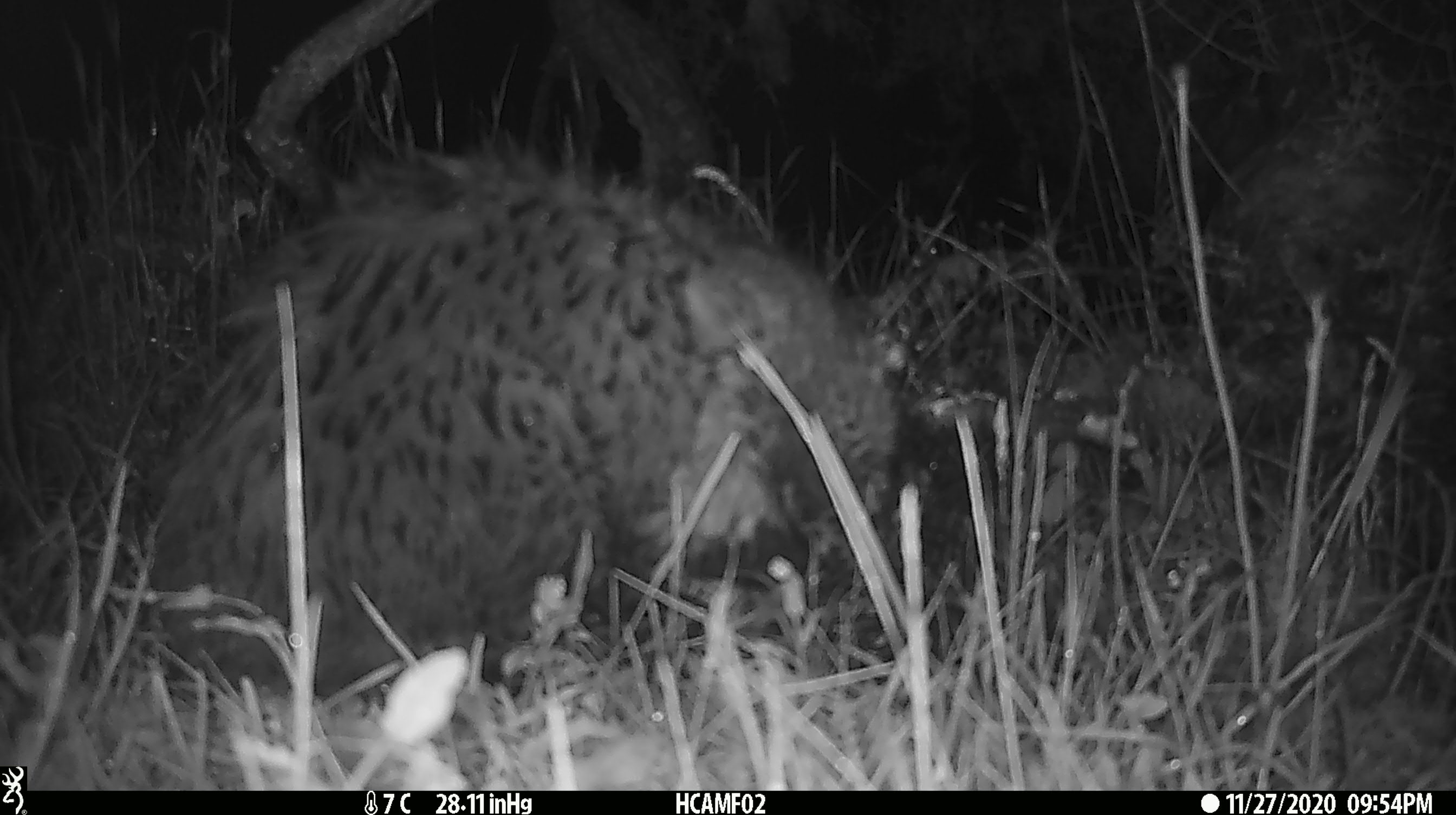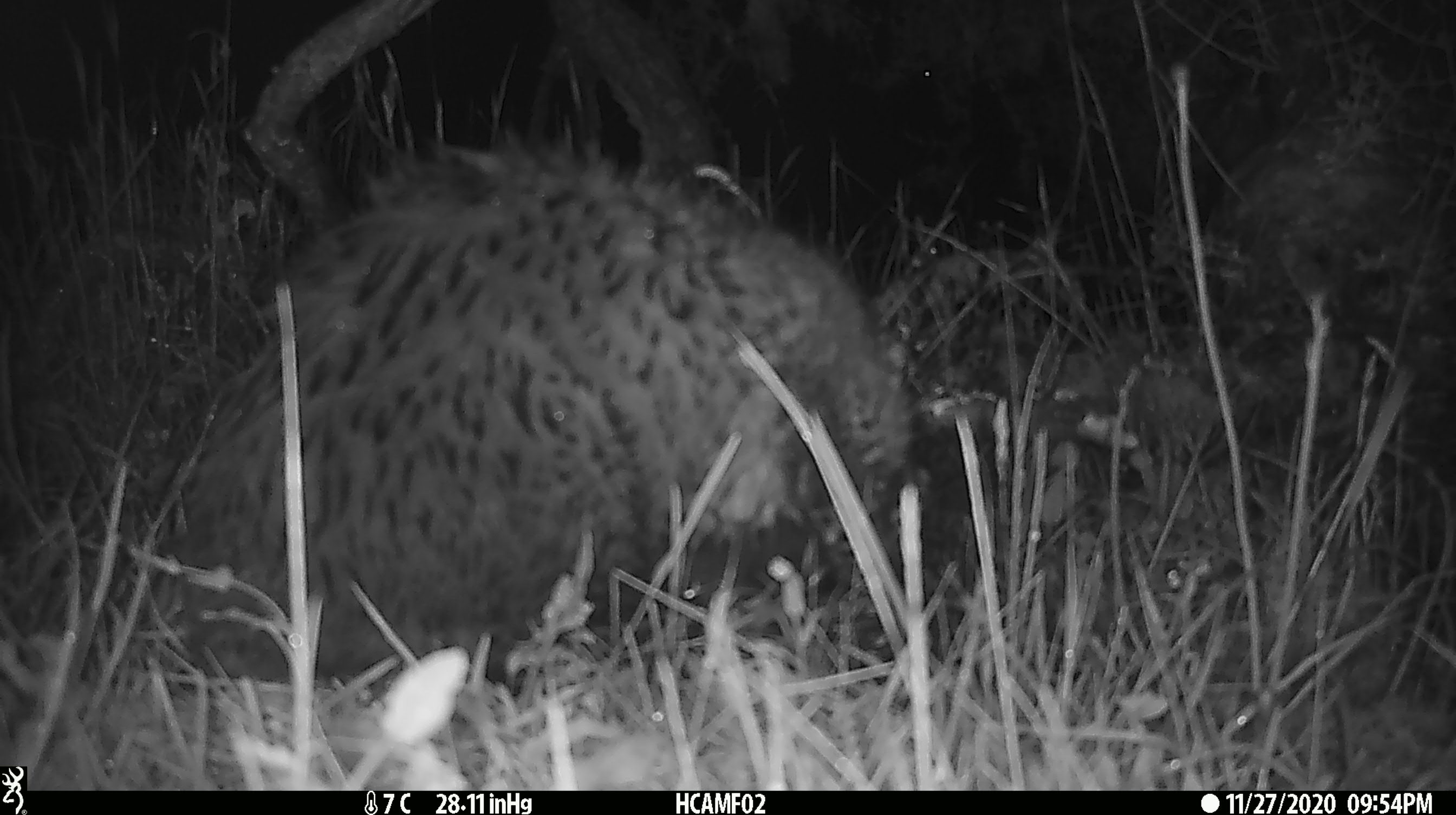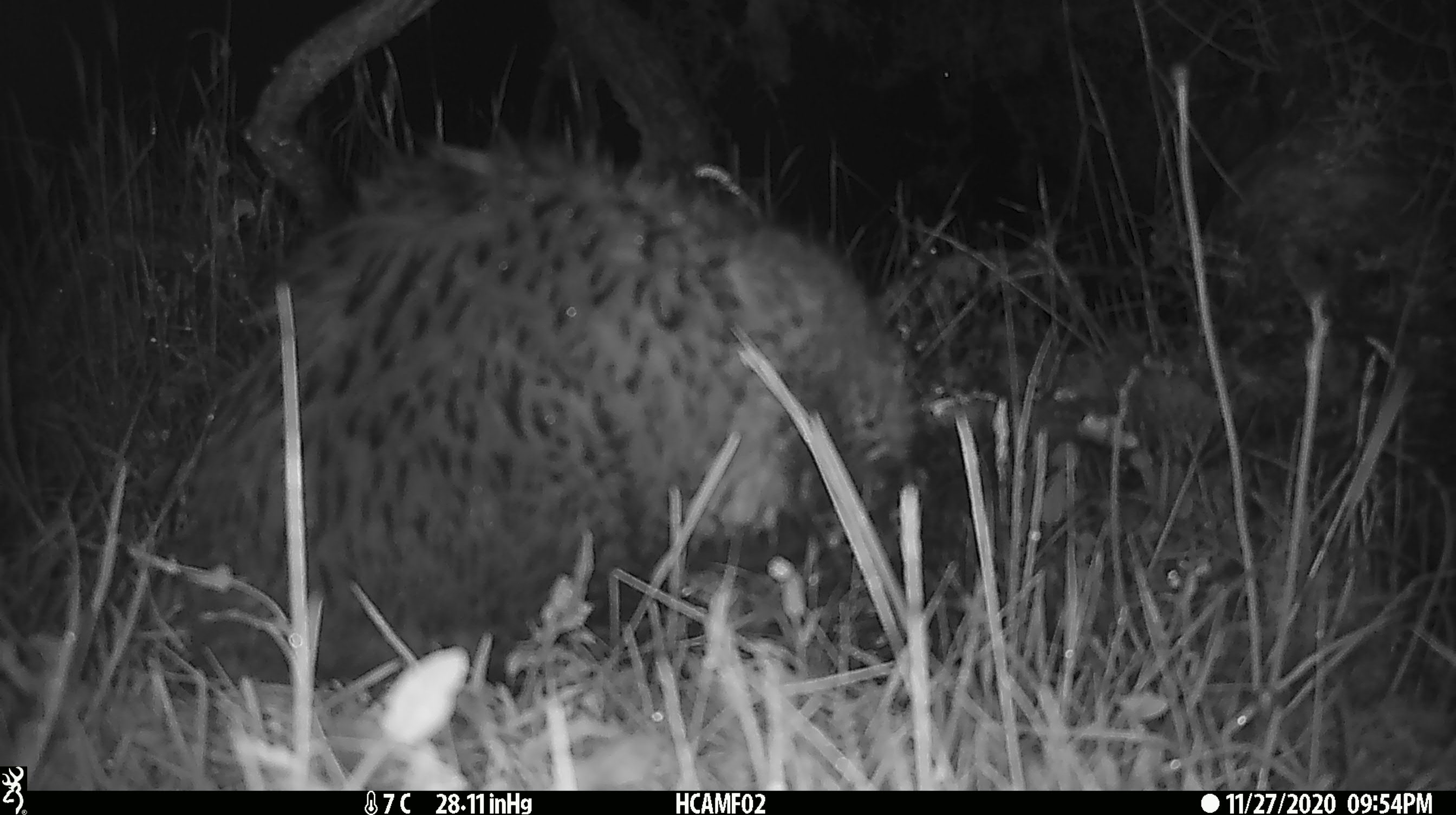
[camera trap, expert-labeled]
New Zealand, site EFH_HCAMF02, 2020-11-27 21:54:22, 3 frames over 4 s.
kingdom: Animalia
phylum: Chordata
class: Mammalia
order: Carnivora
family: Felidae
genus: Felis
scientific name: Felis catus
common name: domestic cat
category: cat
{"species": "cat (domestic cat) (Felis catus)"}